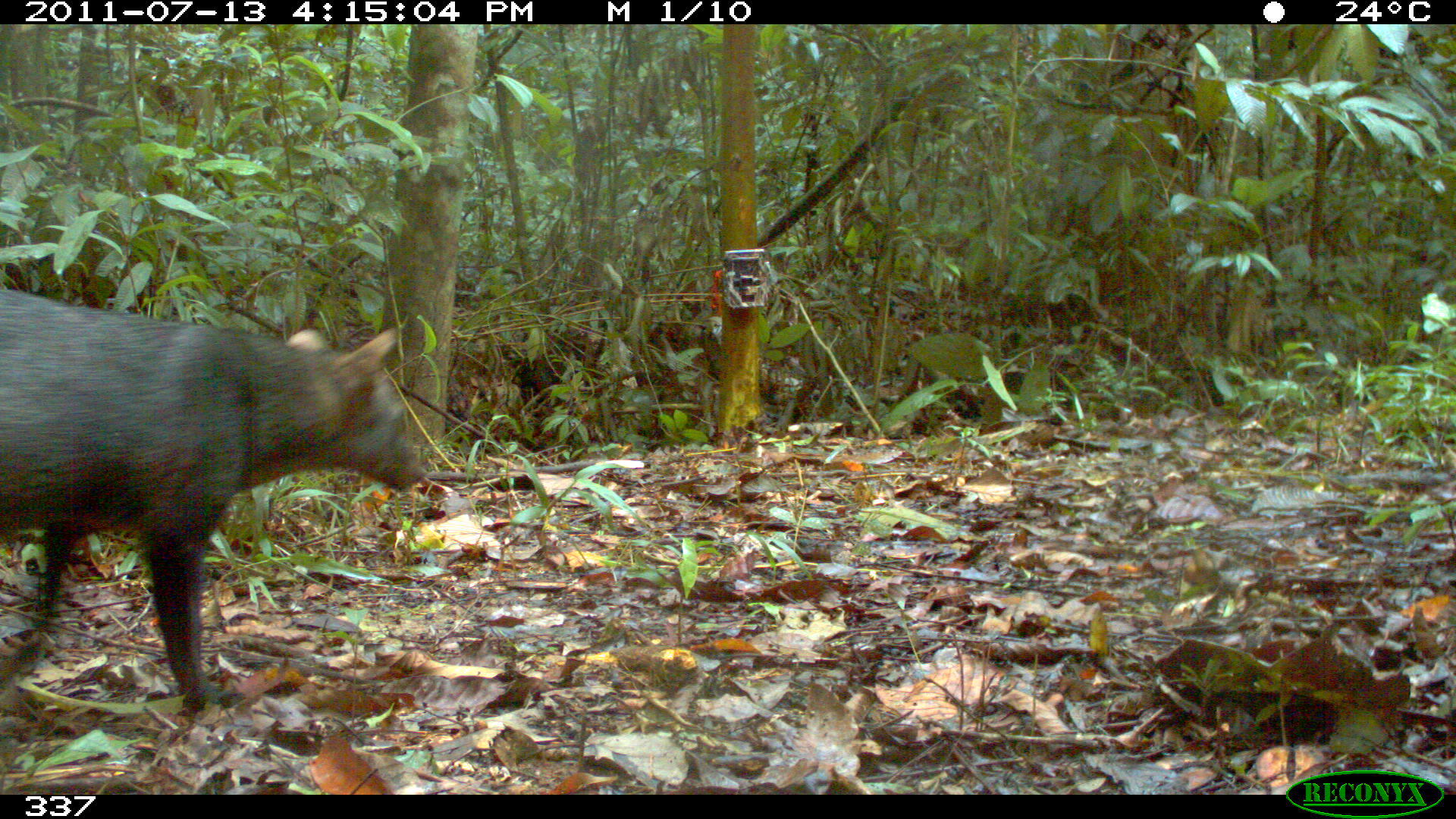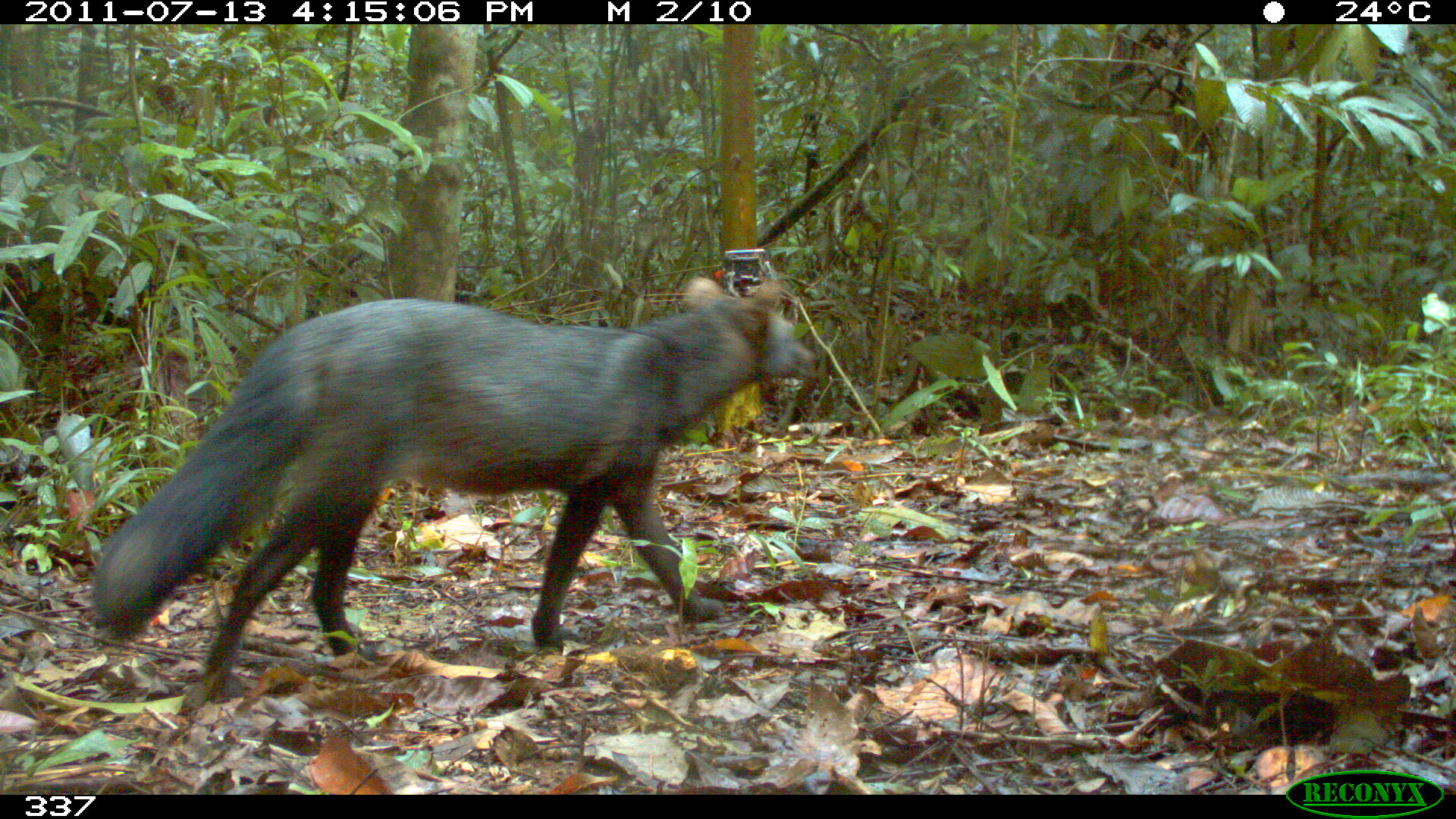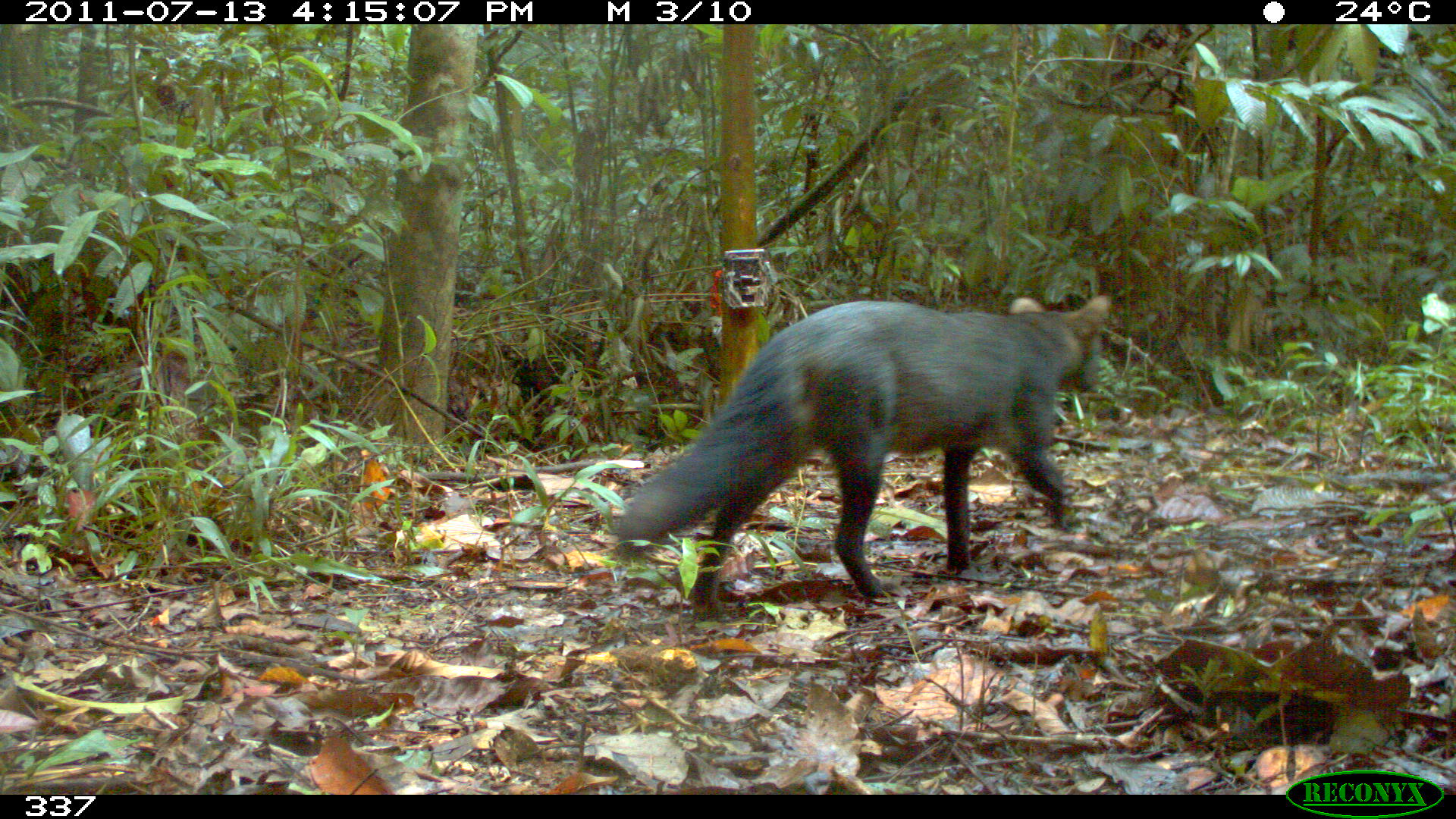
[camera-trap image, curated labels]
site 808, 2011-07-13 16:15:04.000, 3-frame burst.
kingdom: Animalia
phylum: Chordata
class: Mammalia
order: Carnivora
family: Canidae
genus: Atelocynus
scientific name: Atelocynus microtis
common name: short-eared dog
Atelocynus microtis (short-eared dog).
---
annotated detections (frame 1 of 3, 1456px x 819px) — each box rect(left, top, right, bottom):
atelocynus microtis: rect(0, 288, 426, 715)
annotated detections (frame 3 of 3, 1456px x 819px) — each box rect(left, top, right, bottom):
atelocynus microtis: rect(610, 292, 1114, 611)